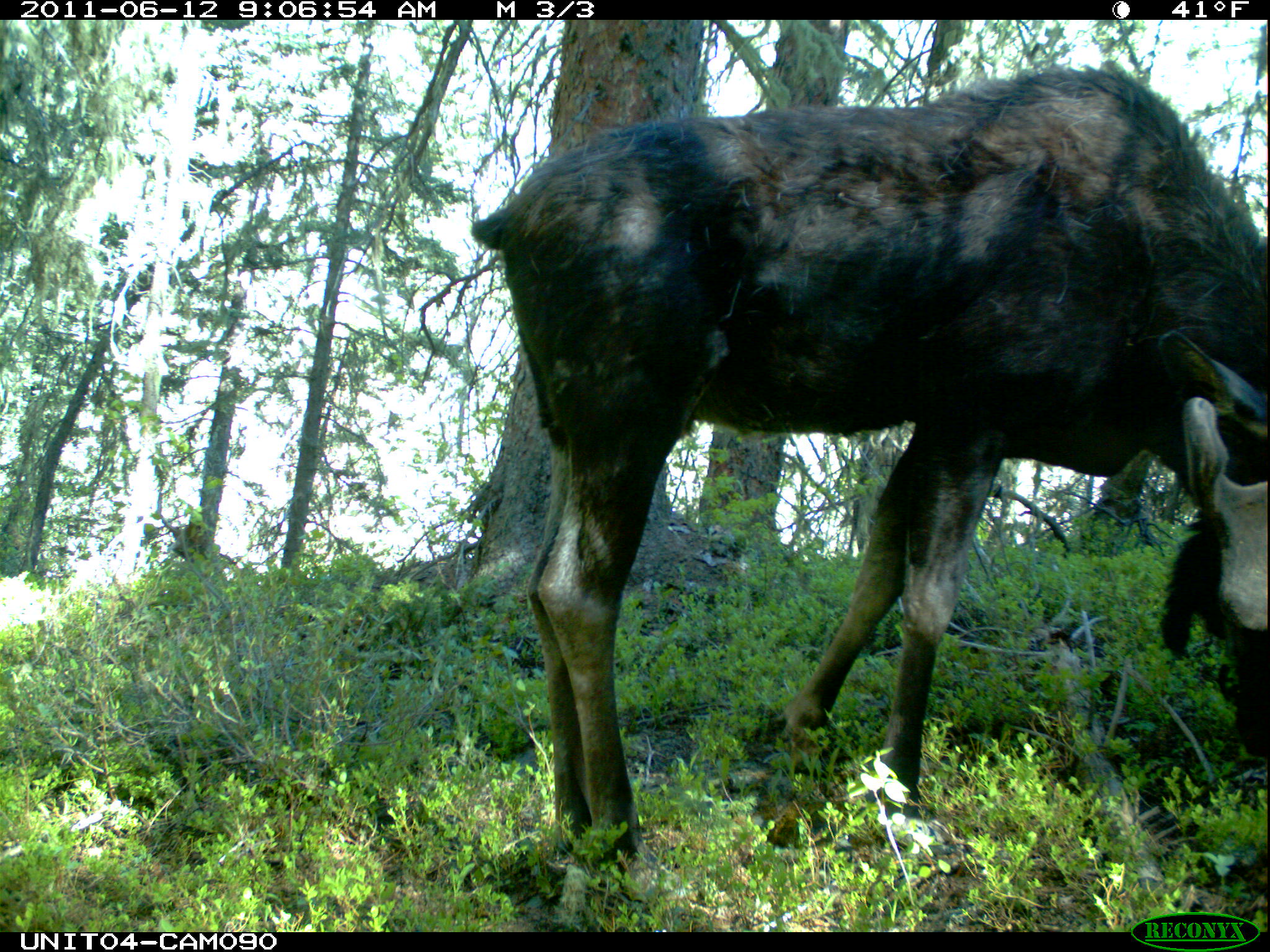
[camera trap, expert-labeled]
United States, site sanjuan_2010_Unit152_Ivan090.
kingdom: Animalia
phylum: Chordata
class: Mammalia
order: Artiodactyla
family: Cervidae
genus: Alces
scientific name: Alces alces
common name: moose